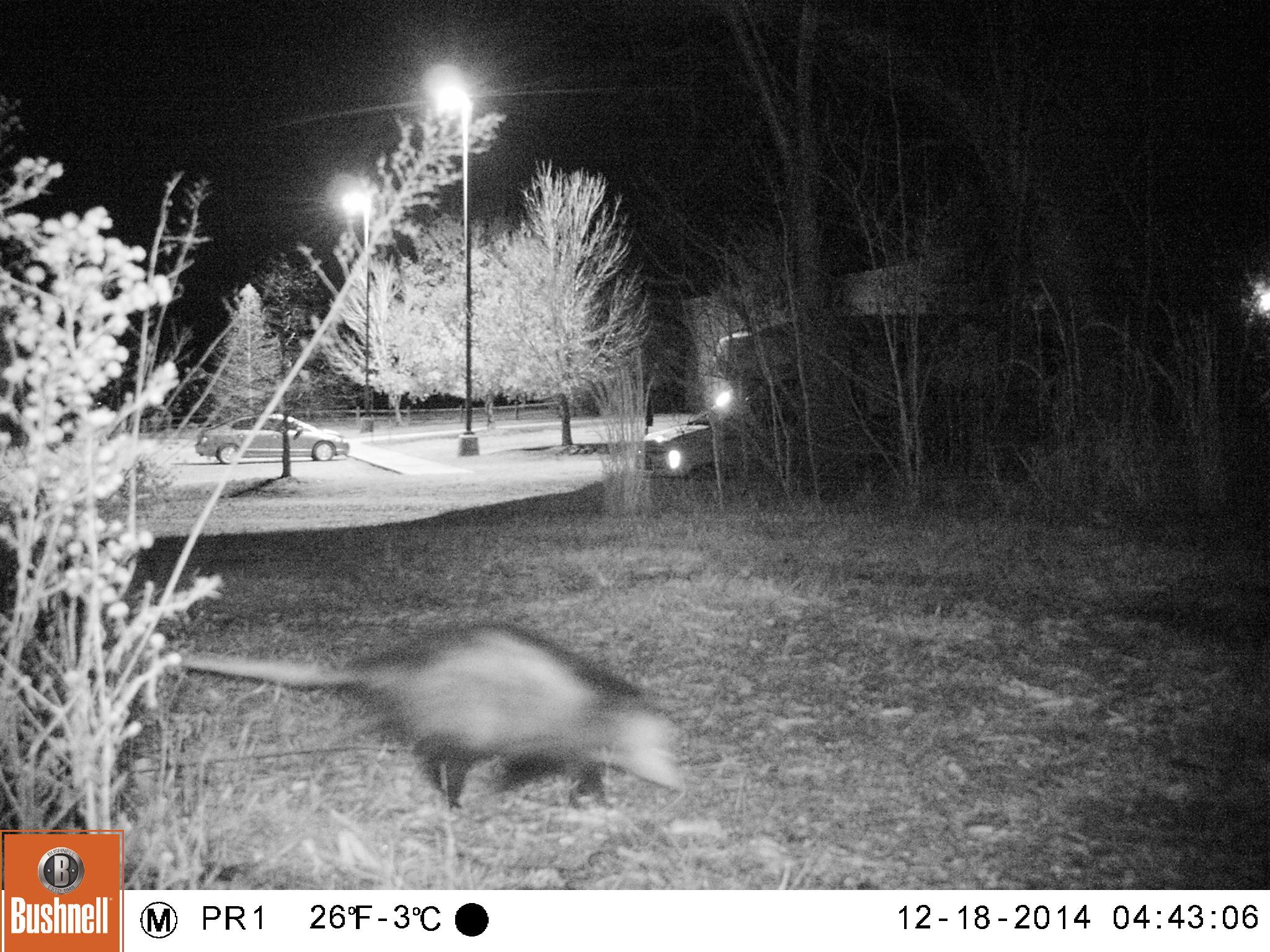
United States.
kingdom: Animalia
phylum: Chordata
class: Mammalia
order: Didelphimorphia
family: Didelphidae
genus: Didelphis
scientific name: Didelphis virginiana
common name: virginia opossum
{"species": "Virginia Opossum (Didelphis virginiana)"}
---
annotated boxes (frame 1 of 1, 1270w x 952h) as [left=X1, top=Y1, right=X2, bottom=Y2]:
Virginia Opossum: [left=177, top=611, right=692, bottom=821]